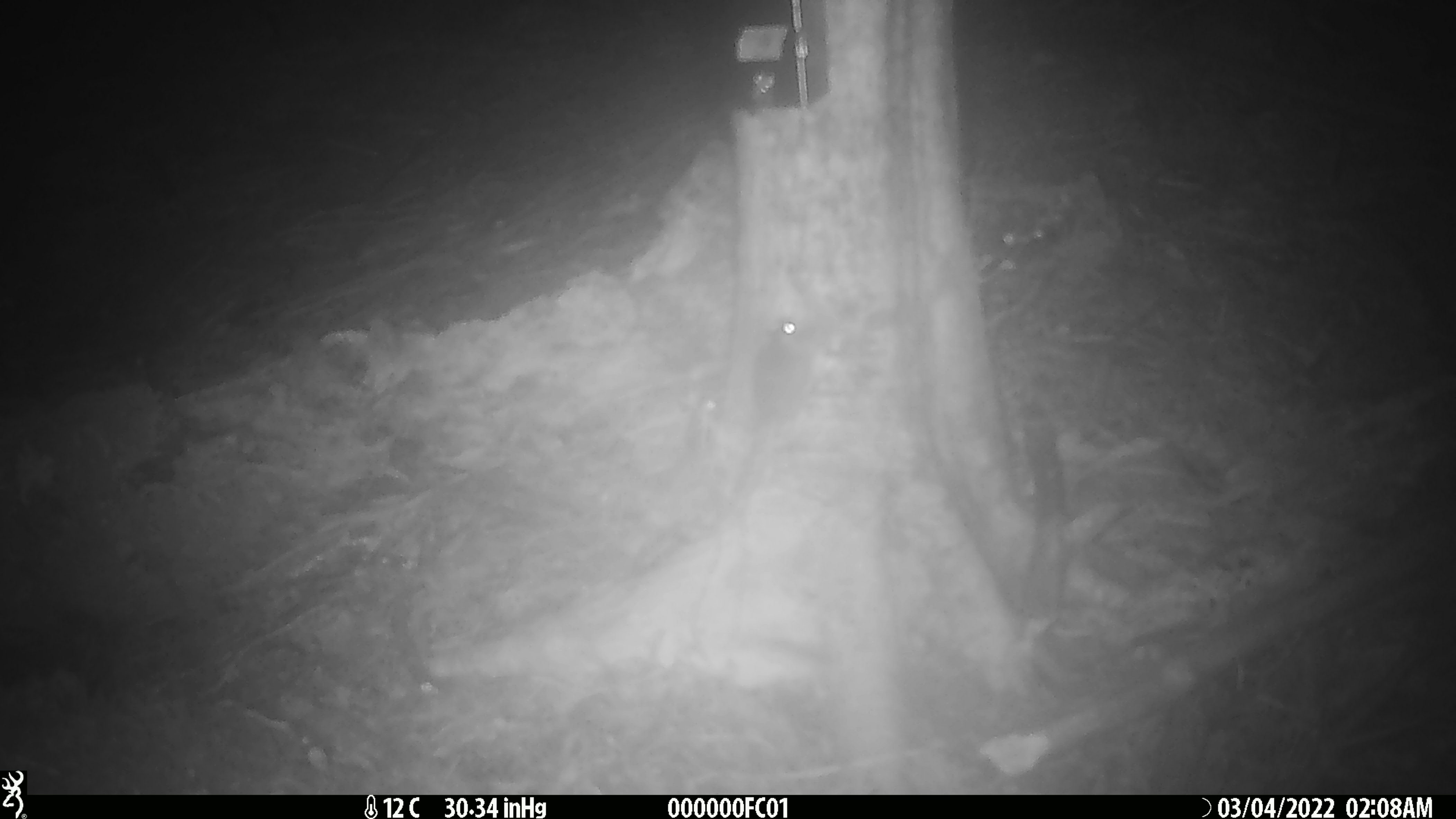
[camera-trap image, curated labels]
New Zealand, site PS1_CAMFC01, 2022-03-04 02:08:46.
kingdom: Animalia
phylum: Chordata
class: Mammalia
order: Rodentia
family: Muridae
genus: Mus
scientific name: Mus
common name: mouse